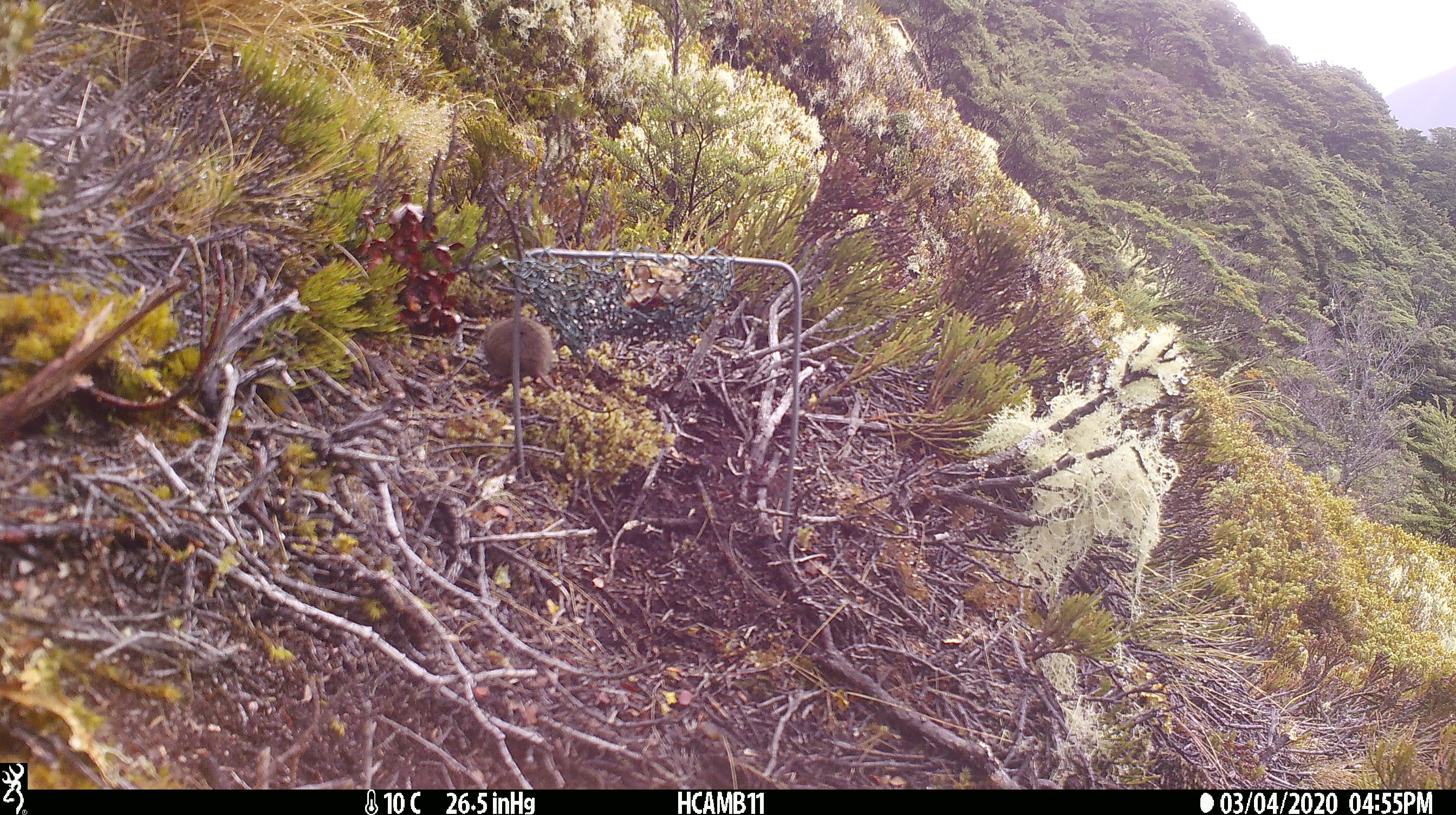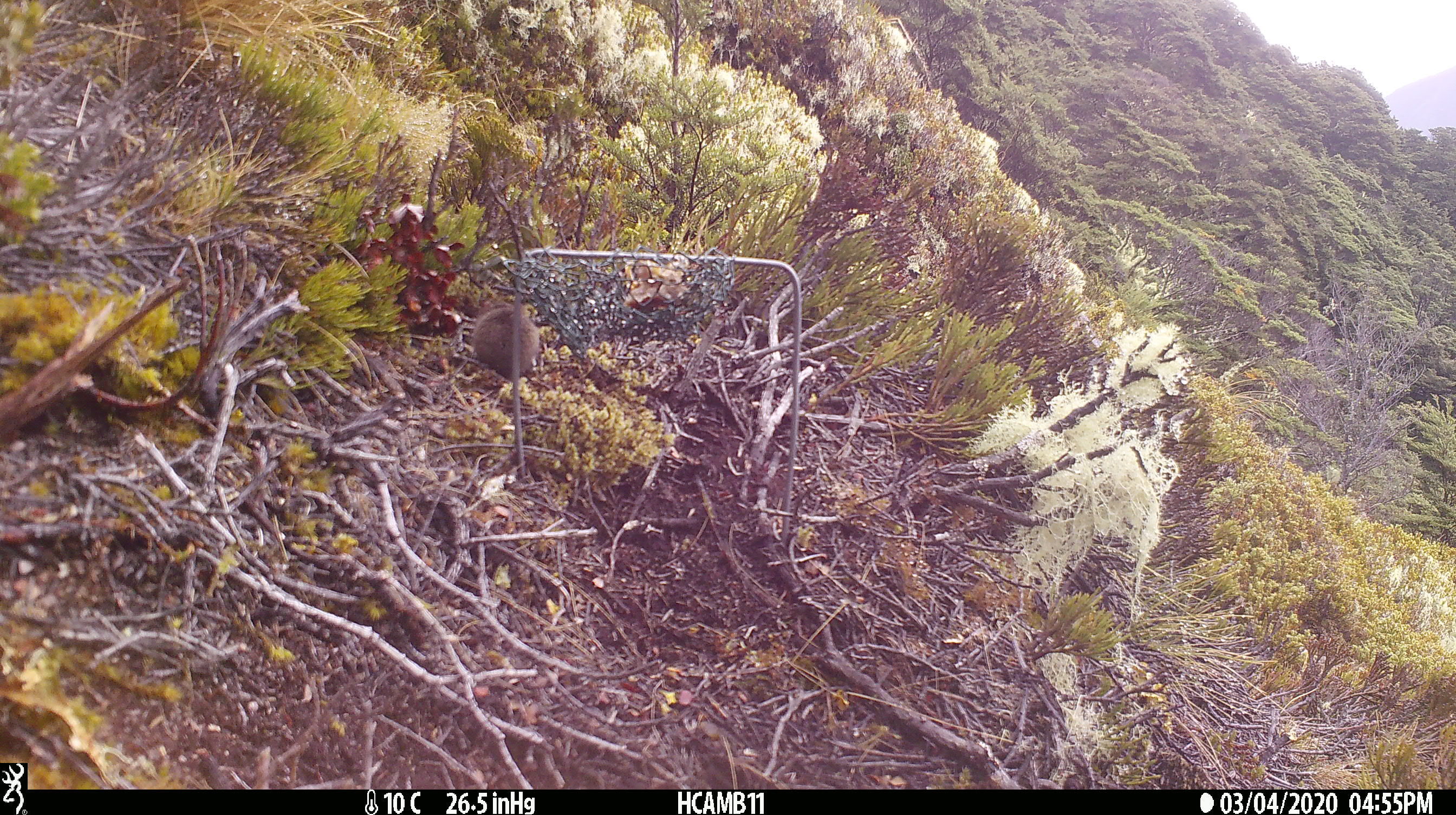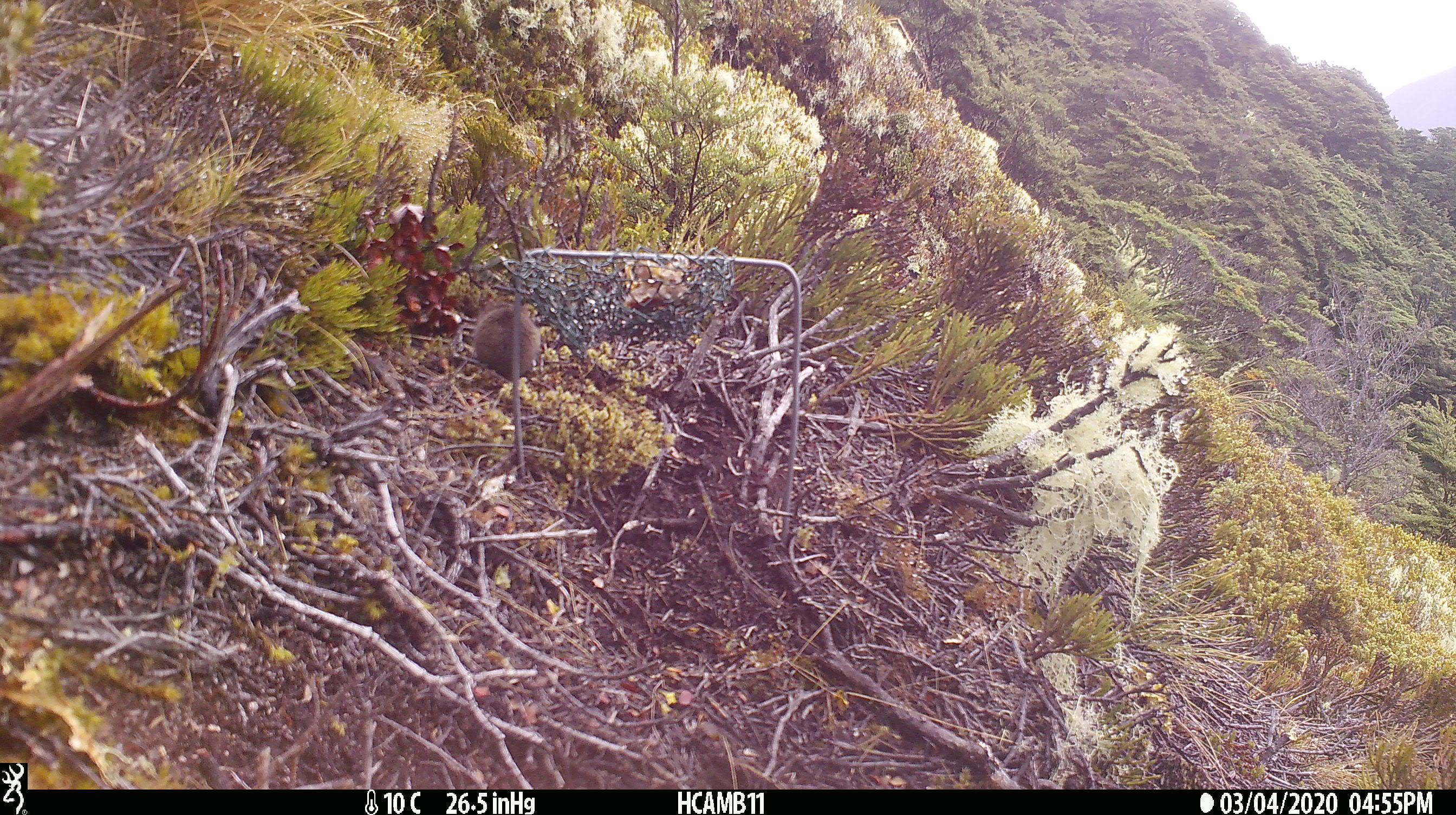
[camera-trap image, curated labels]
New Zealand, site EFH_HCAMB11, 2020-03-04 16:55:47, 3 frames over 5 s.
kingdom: Animalia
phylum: Chordata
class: Mammalia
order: Rodentia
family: Muridae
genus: Mus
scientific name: Mus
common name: mouse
Mouse (Mus).